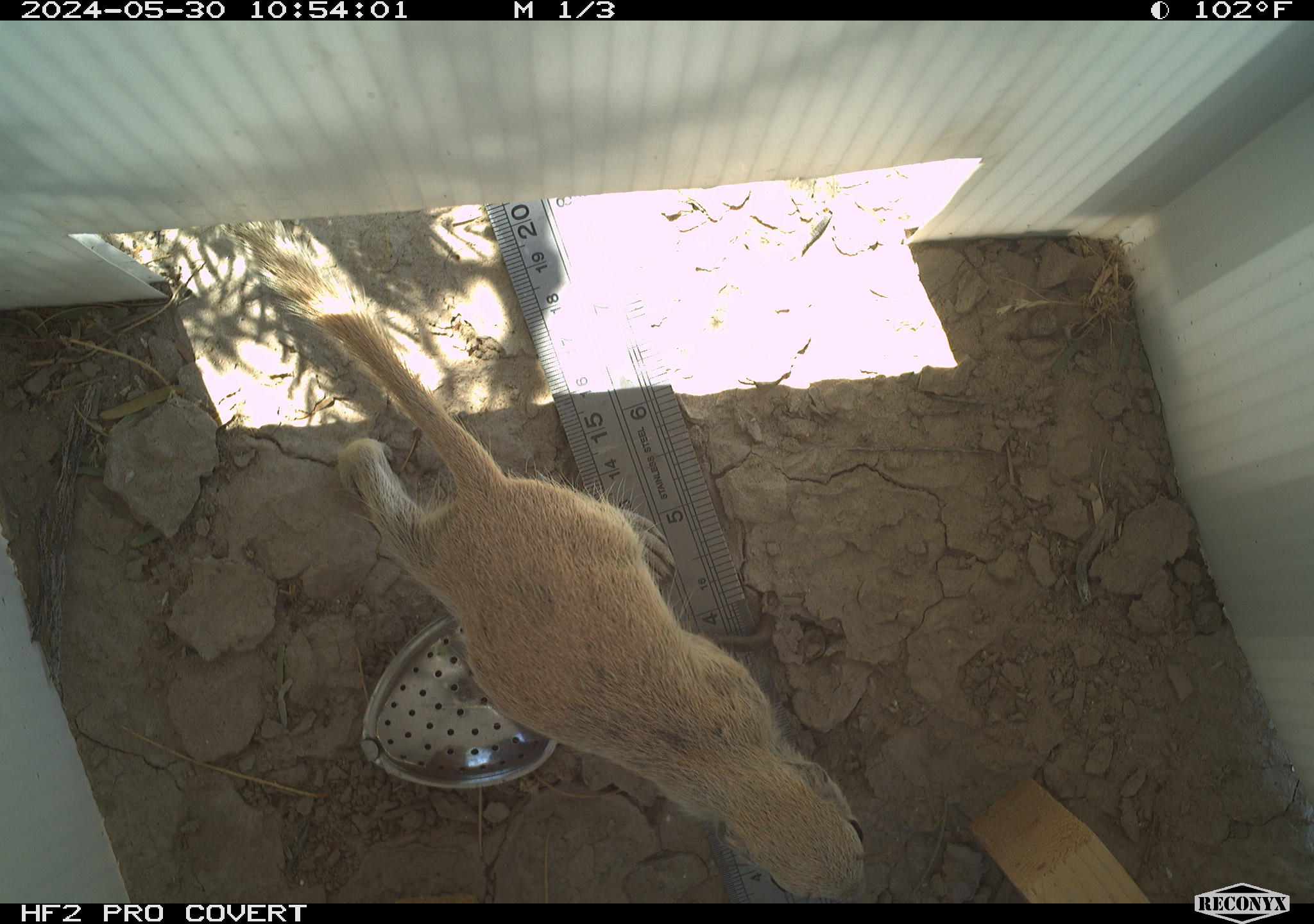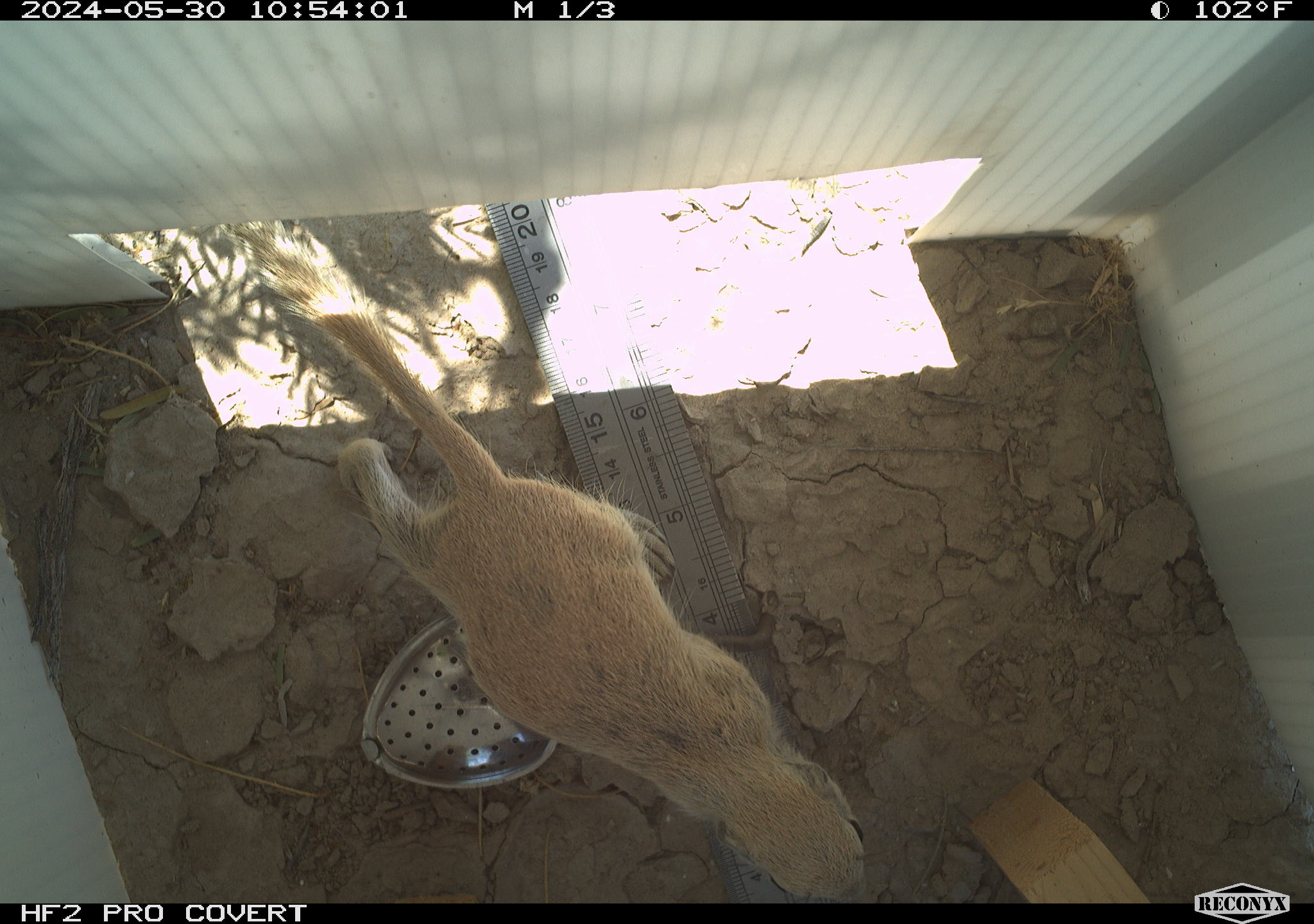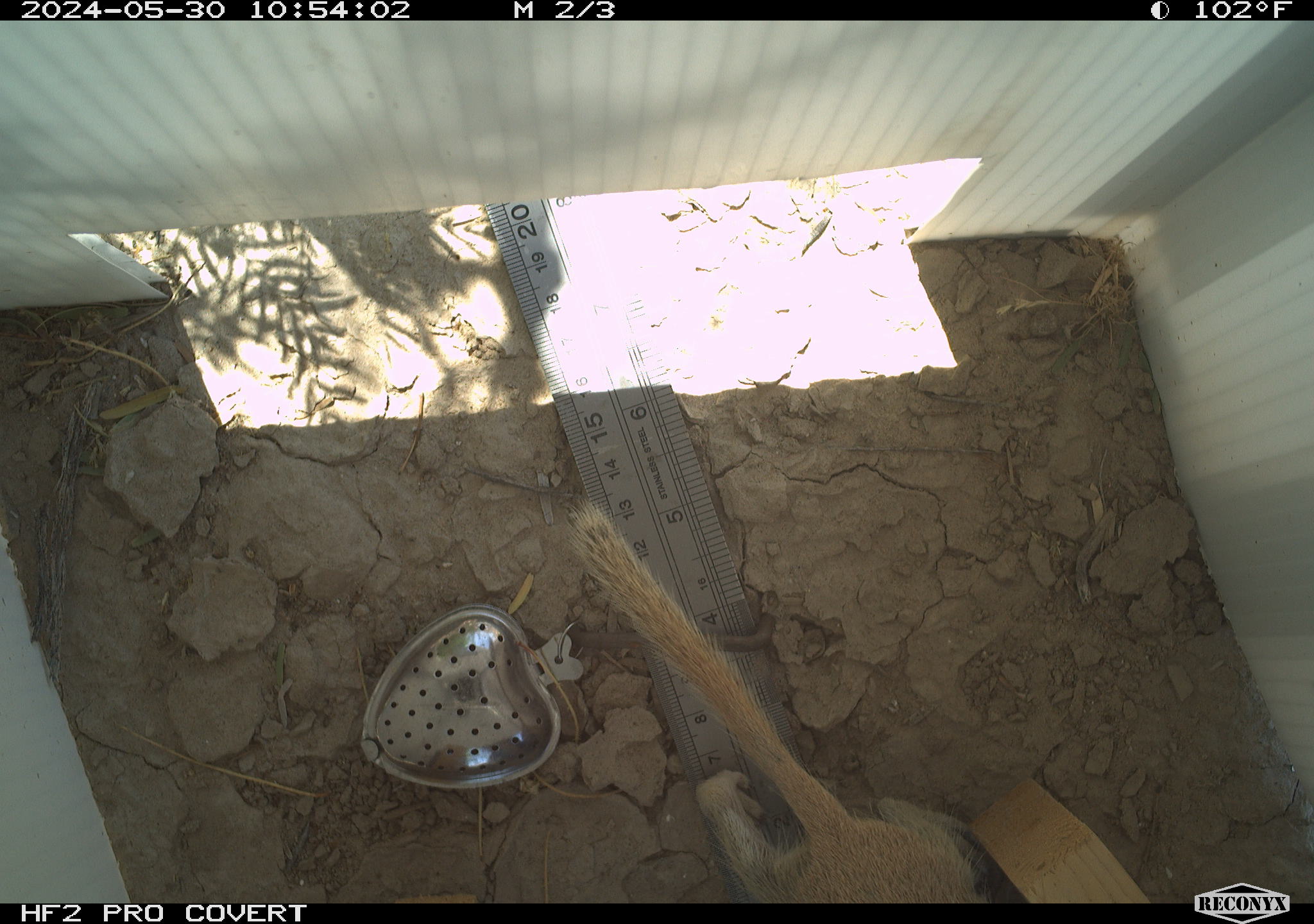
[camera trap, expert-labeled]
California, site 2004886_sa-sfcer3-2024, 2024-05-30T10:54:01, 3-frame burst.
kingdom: Animalia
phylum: Chordata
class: Mammalia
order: Rodentia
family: Sciuridae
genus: Xerospermophilus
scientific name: Xerospermophilus tereticaudus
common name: round-tailed ground squirrel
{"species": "round-tailed ground squirrel (Xerospermophilus tereticaudus)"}